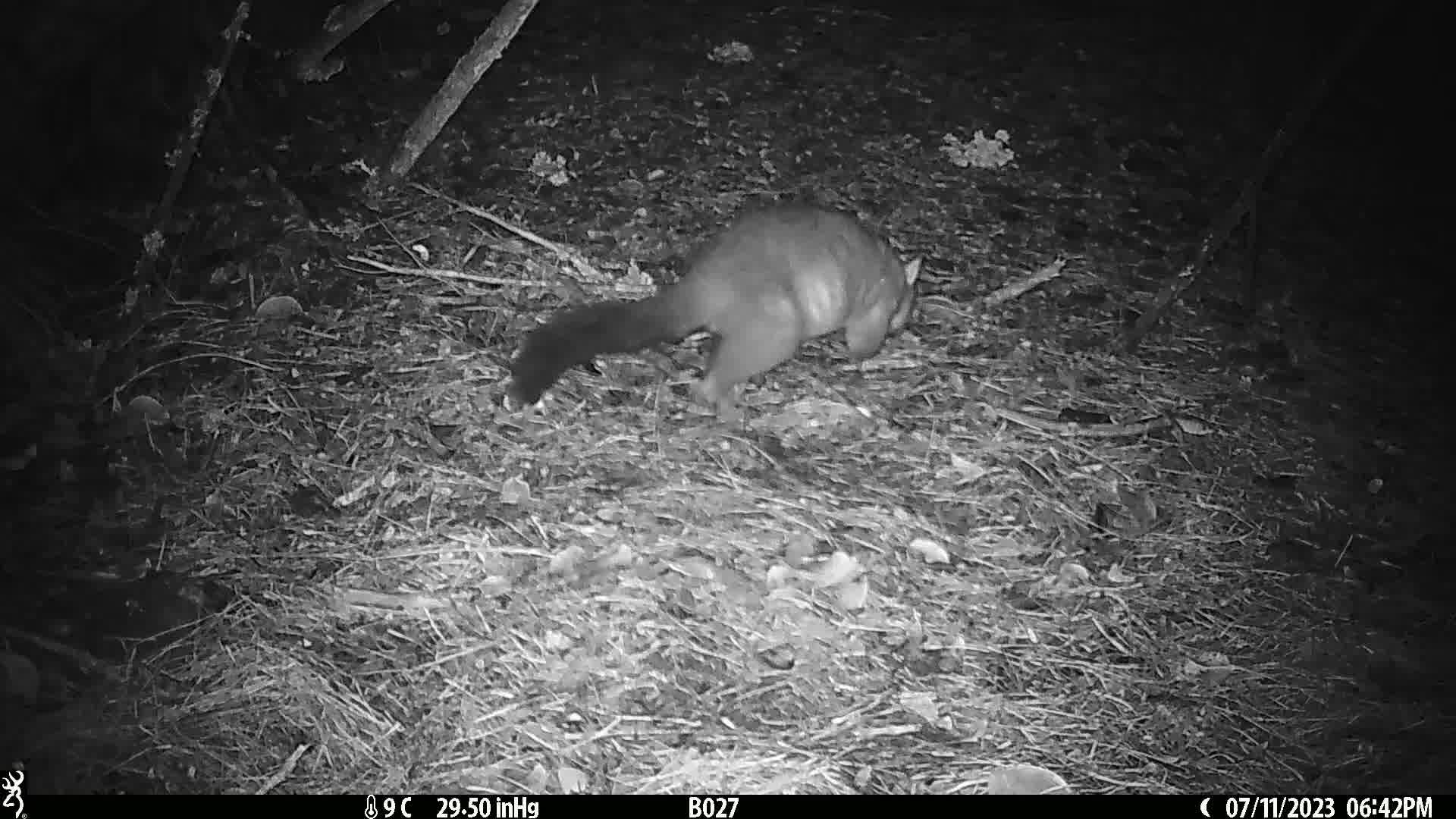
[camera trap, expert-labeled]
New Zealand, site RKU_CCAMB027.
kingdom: Animalia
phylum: Chordata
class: Mammalia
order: Diprotodontia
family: Phalangeridae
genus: Trichosurus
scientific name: Trichosurus vulpecula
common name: common brushtail possum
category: possum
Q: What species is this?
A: Possum (common brushtail possum) (Trichosurus vulpecula).